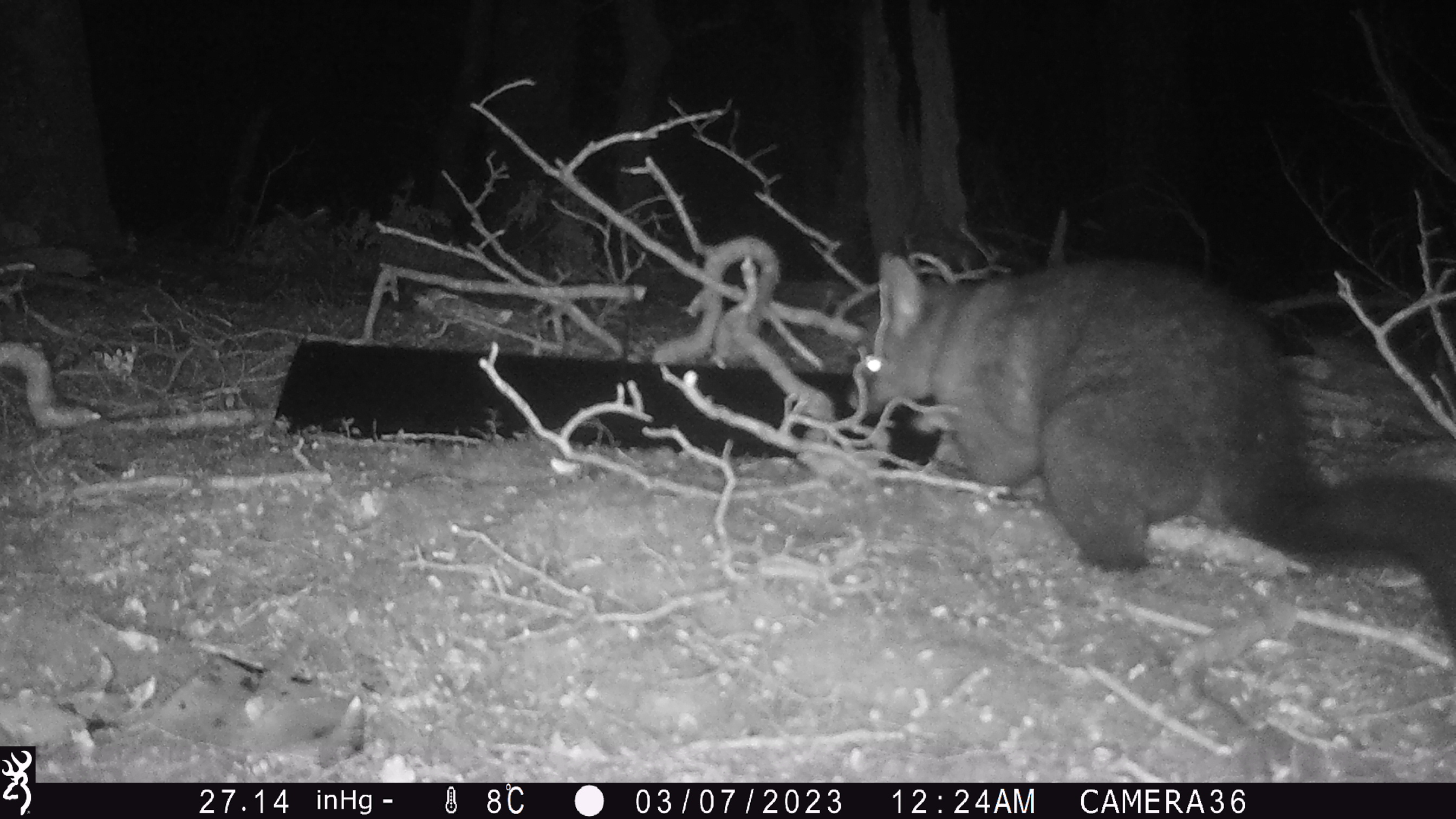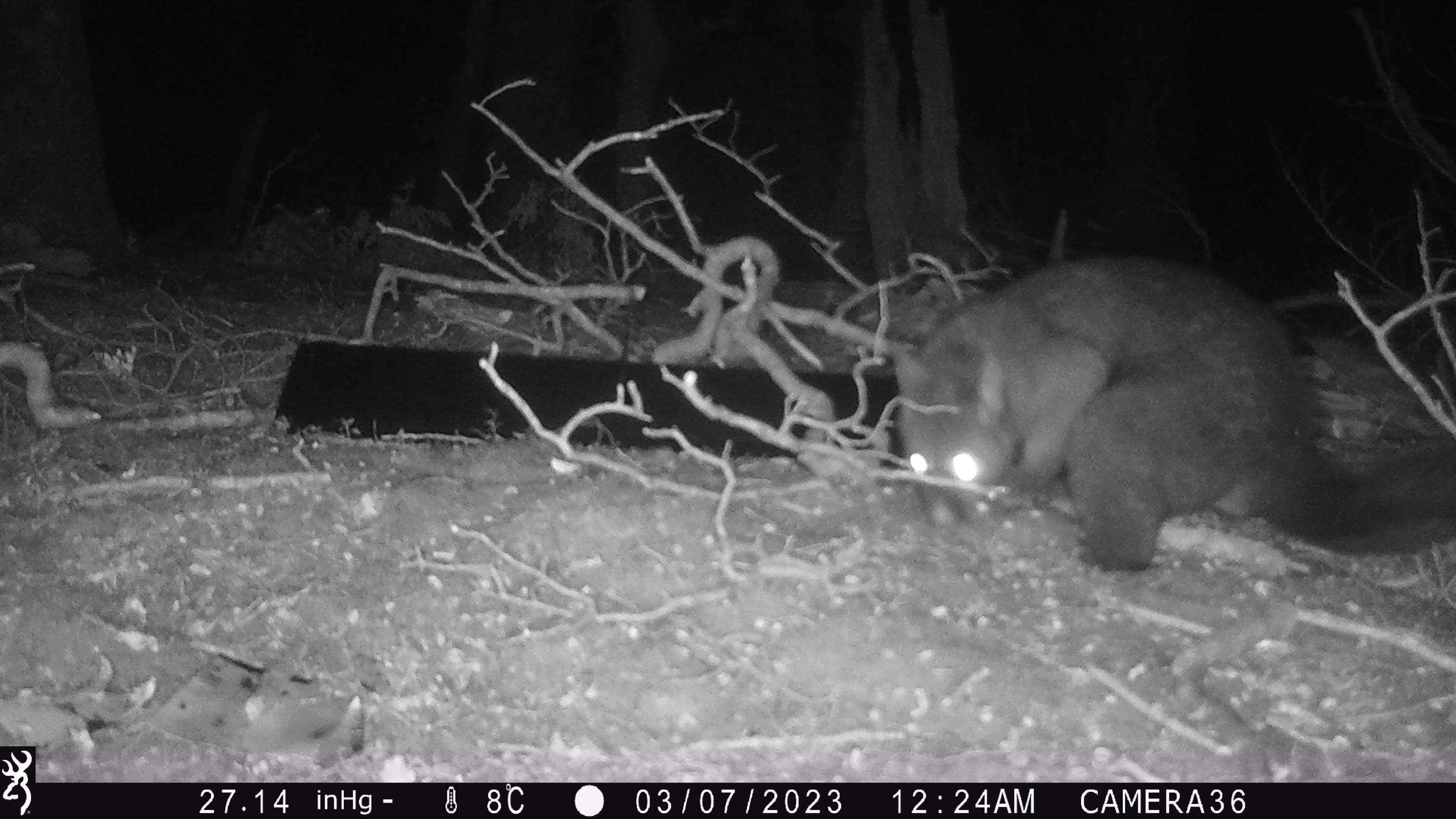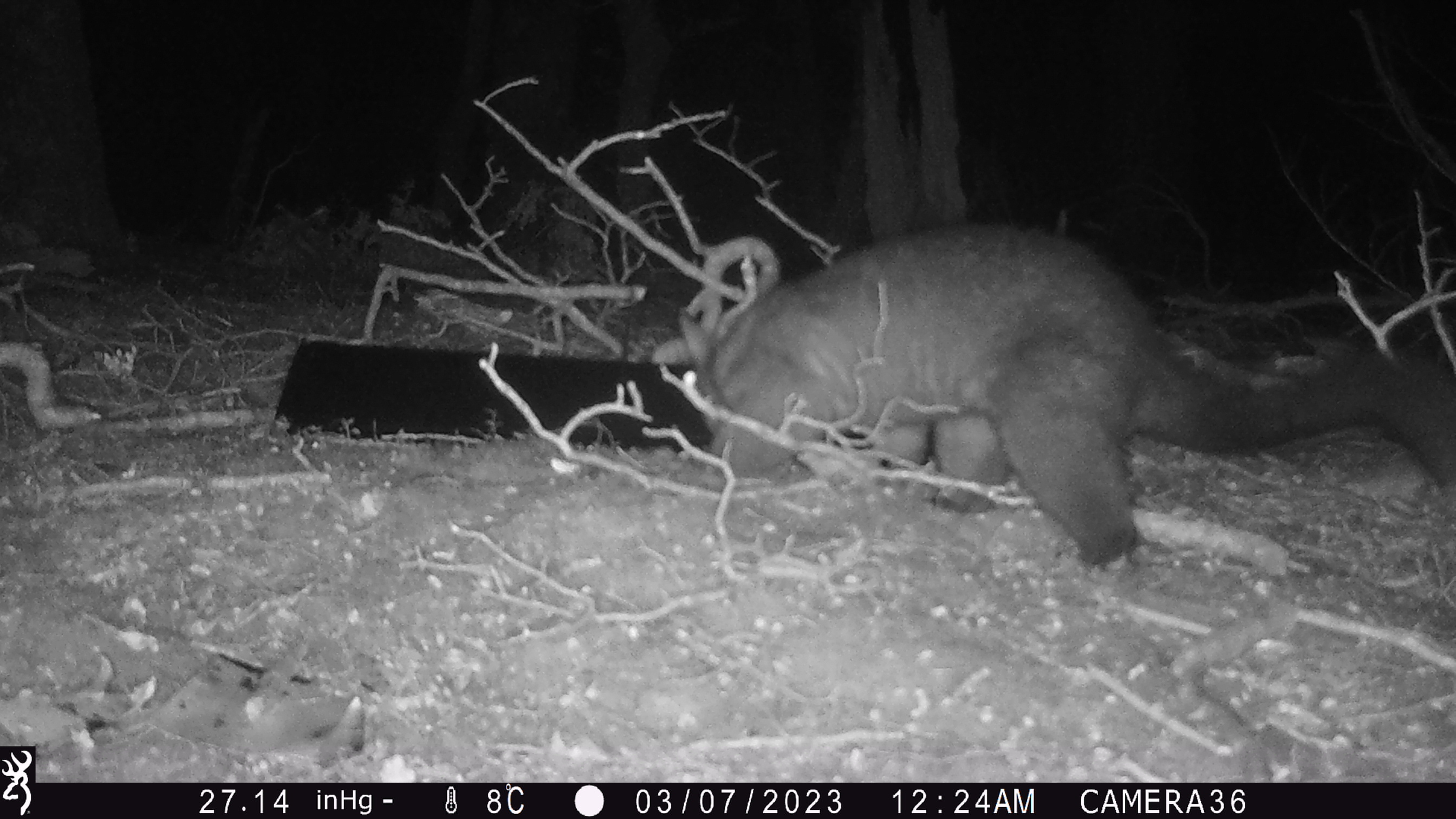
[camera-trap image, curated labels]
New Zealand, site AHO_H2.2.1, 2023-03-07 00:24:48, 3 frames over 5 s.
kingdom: Animalia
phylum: Chordata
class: Mammalia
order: Carnivora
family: Mustelidae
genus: Mustela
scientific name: Mustela erminea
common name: stoat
Stoat (Mustela erminea).